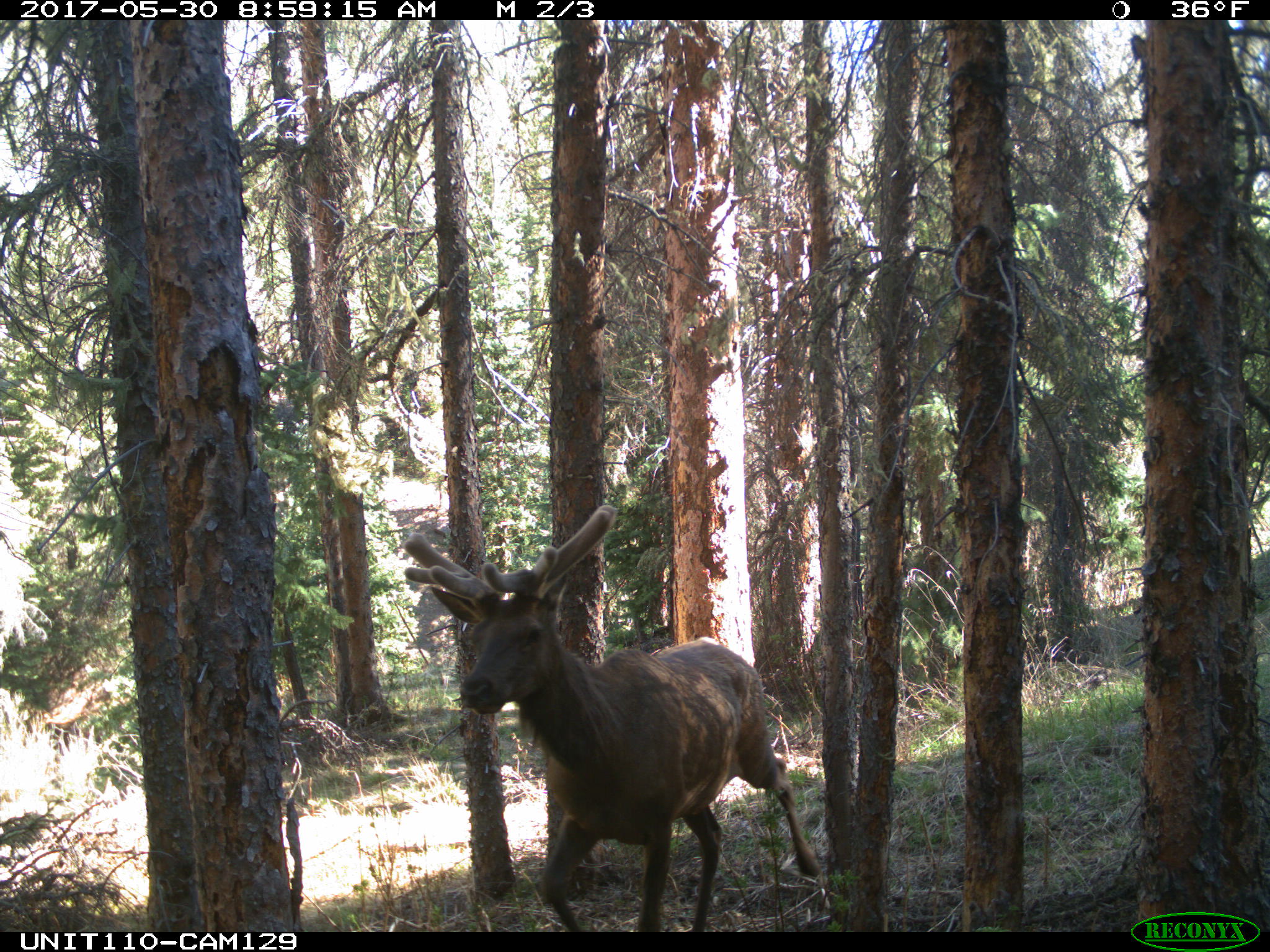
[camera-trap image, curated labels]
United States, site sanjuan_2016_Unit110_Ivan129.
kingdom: Animalia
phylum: Chordata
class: Mammalia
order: Artiodactyla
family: Cervidae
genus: Cervus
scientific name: Cervus elaphus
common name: red deer